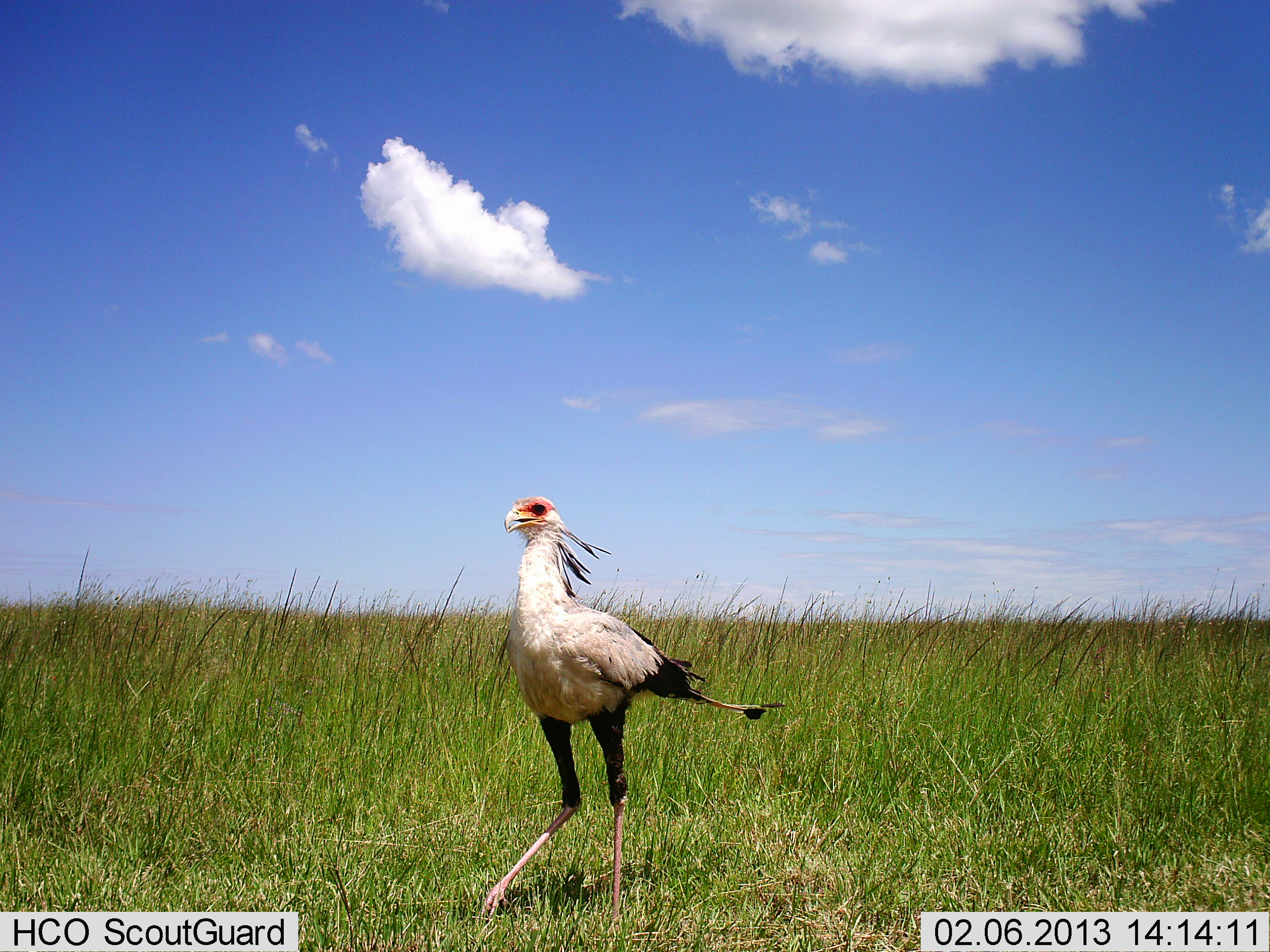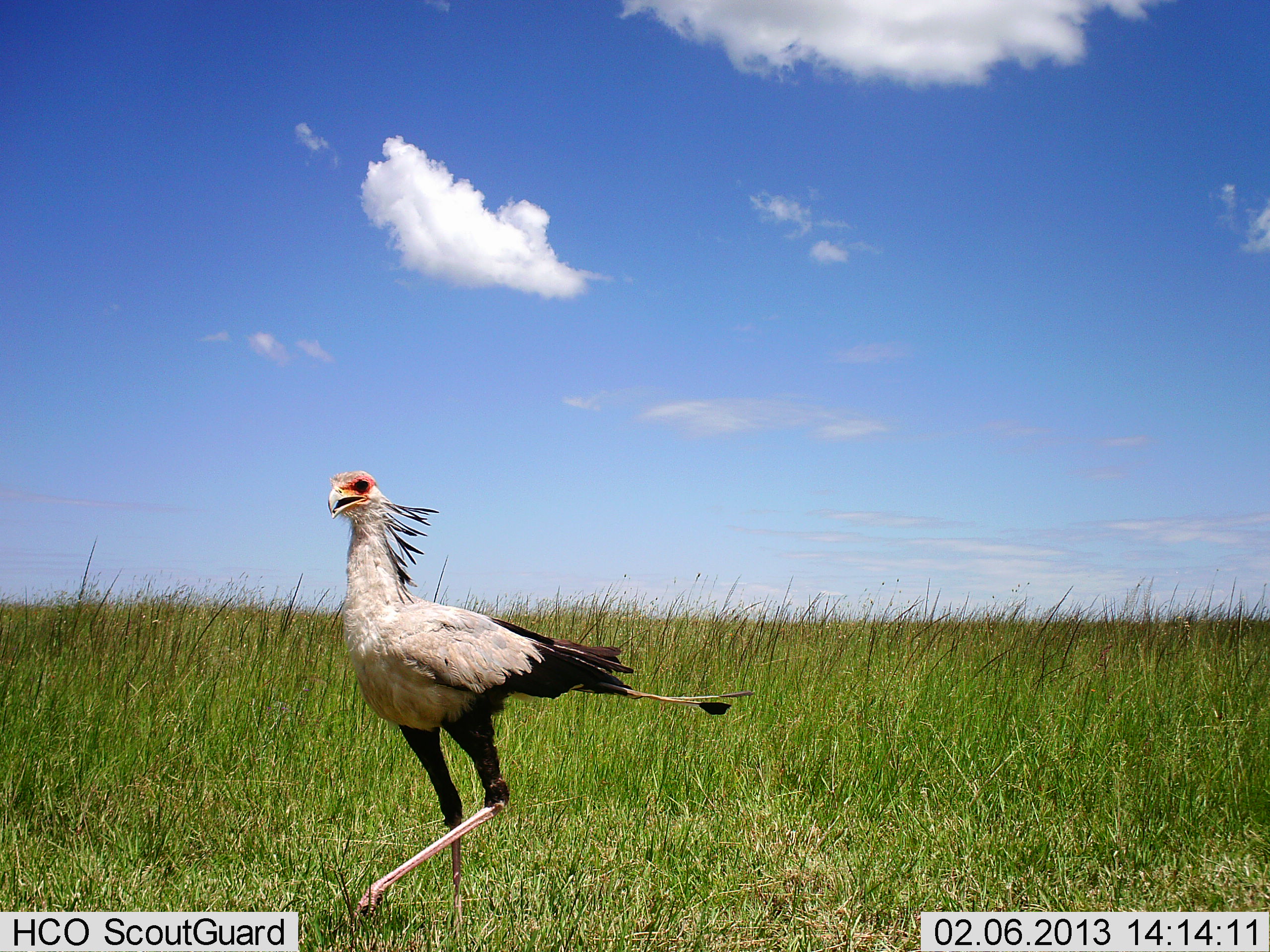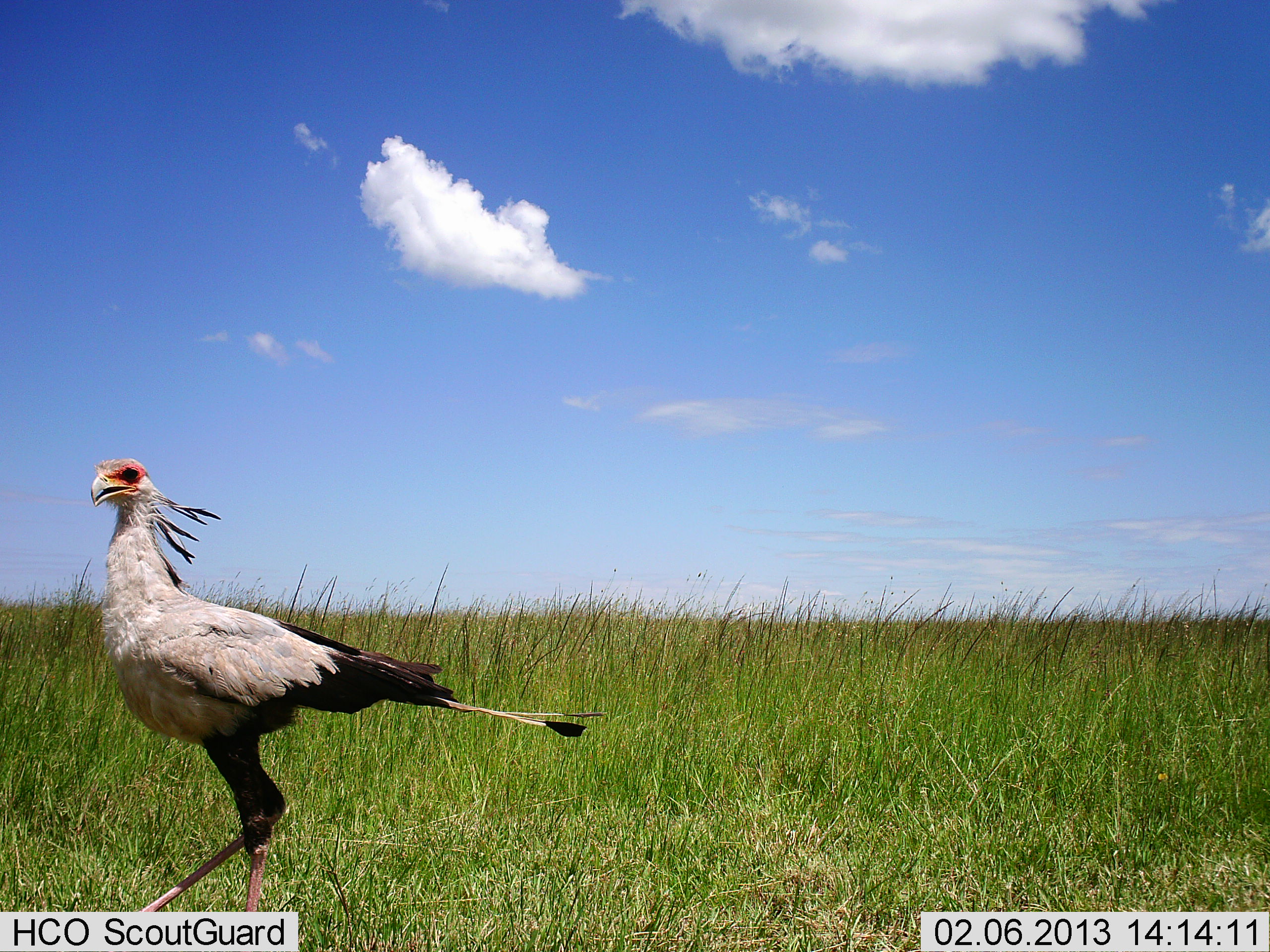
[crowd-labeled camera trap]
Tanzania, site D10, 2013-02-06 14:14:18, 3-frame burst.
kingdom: Animalia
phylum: Chordata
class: Aves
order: Accipitriformes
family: Sagittariidae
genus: Sagittarius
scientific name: Sagittarius serpentarius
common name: secretary bird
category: secretarybird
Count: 1.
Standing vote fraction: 10%.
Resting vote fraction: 0%.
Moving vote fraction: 95%.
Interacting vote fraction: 0%.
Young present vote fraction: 0%.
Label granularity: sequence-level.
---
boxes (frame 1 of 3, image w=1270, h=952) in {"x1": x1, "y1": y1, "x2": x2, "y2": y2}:
animal: {"x1": 466, "y1": 493, "x2": 789, "y2": 937}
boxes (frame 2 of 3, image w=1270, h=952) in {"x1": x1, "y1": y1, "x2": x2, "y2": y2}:
animal: {"x1": 326, "y1": 469, "x2": 754, "y2": 949}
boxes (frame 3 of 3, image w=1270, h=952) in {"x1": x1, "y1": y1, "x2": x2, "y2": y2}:
animal: {"x1": 88, "y1": 456, "x2": 606, "y2": 912}